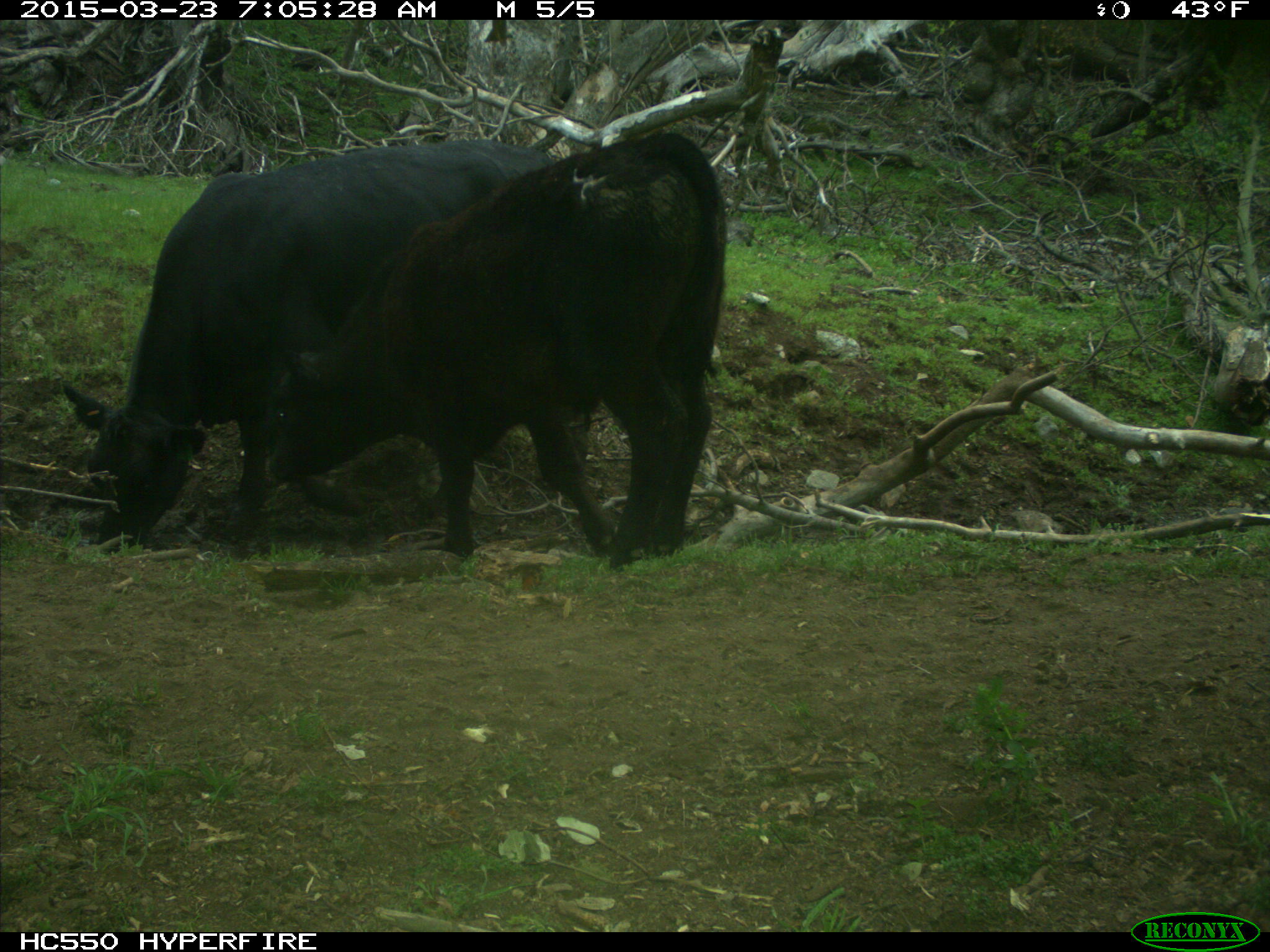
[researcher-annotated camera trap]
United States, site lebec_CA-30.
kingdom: Animalia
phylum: Chordata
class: Mammalia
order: Artiodactyla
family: Bovidae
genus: Bos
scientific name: Bos taurus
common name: domestic cow